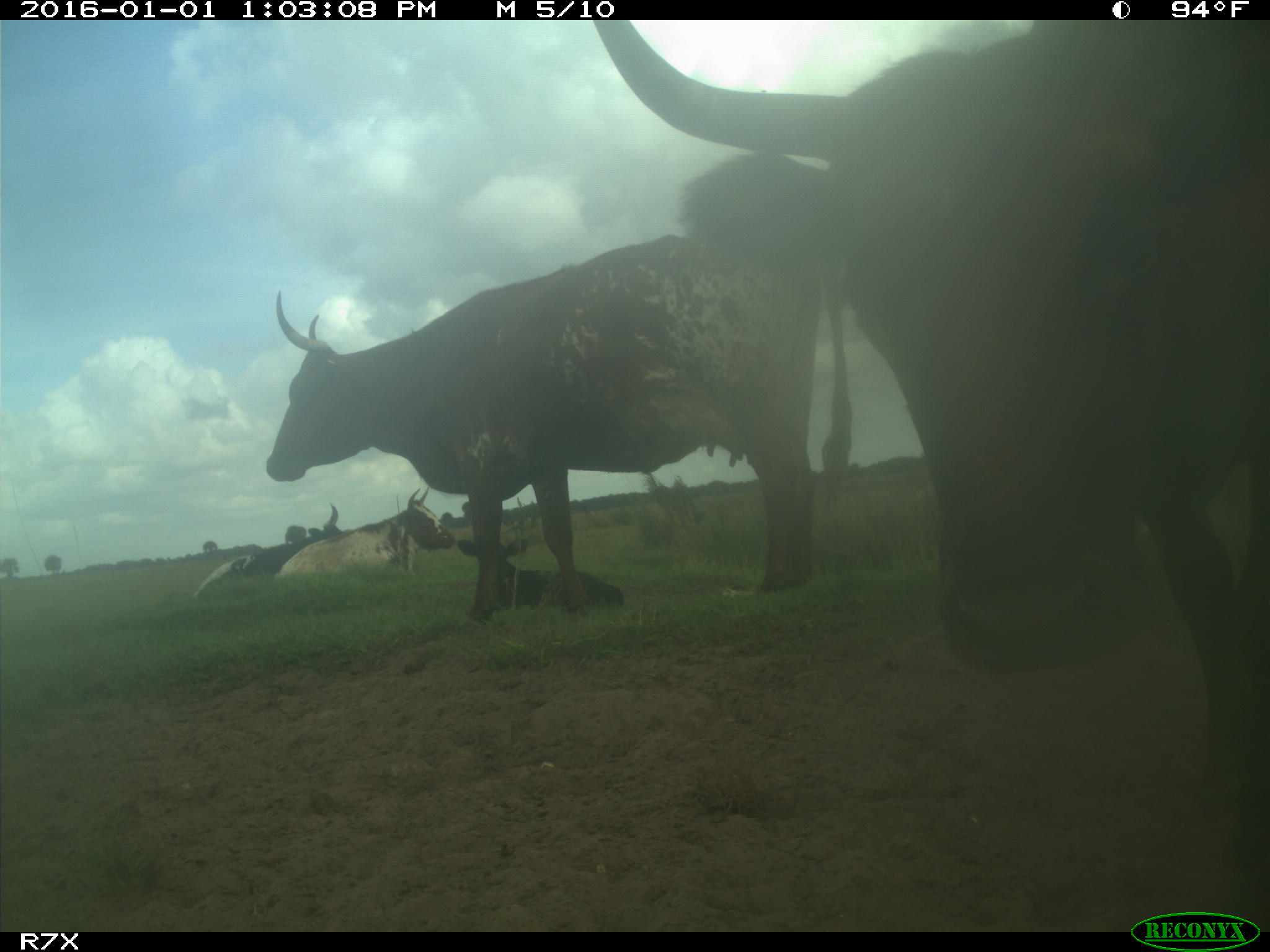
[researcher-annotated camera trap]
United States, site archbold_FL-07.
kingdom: Animalia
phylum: Chordata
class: Mammalia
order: Artiodactyla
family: Bovidae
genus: Bos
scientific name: Bos taurus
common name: domestic cow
Bos taurus (domestic cow).